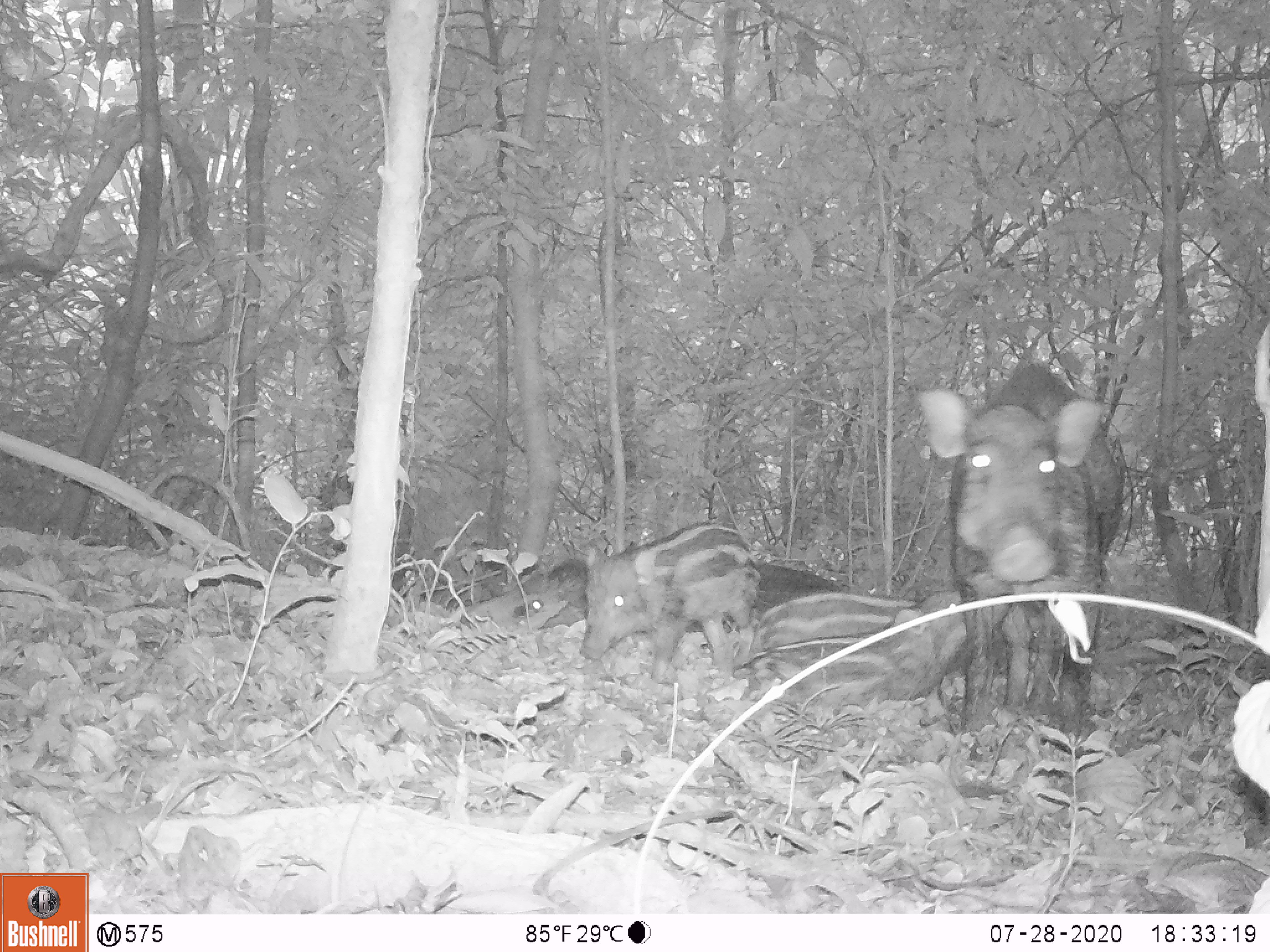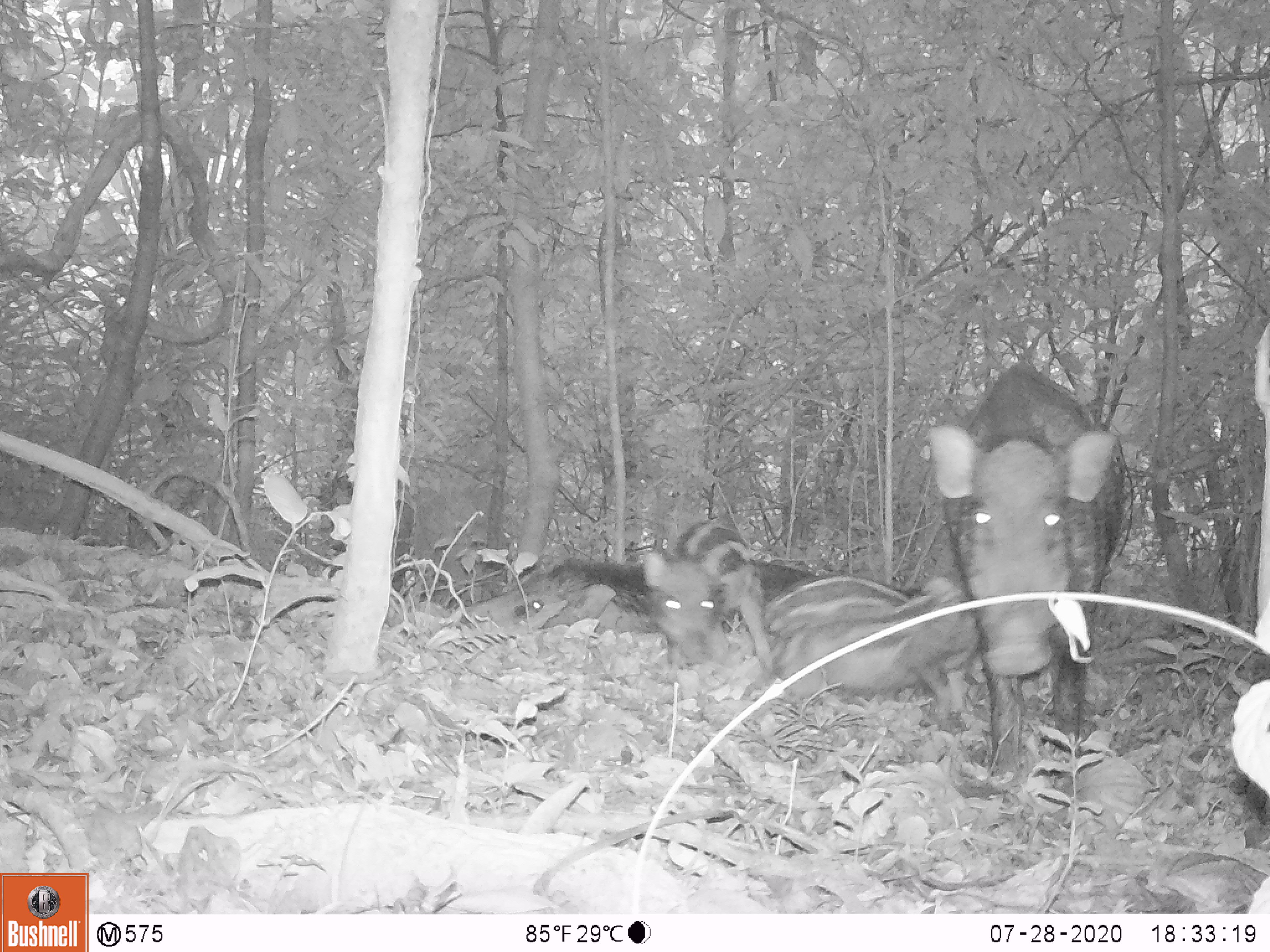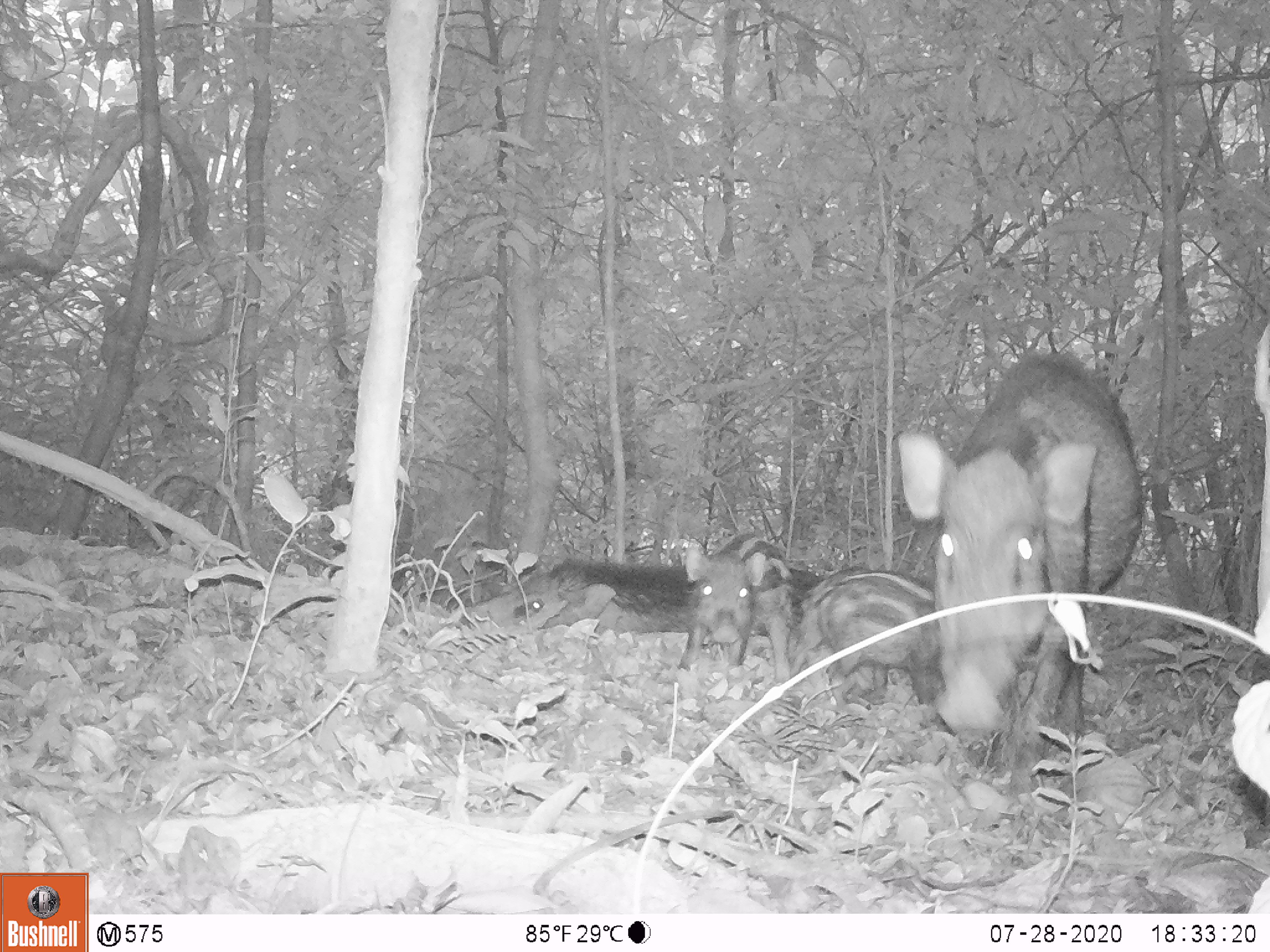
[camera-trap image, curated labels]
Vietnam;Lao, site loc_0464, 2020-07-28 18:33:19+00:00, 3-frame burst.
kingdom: Animalia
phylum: Chordata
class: Mammalia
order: Artiodactyla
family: Suidae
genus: Sus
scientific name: Sus scrofa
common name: eurasian wild pig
Eurasian wild pig (Sus scrofa). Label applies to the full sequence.